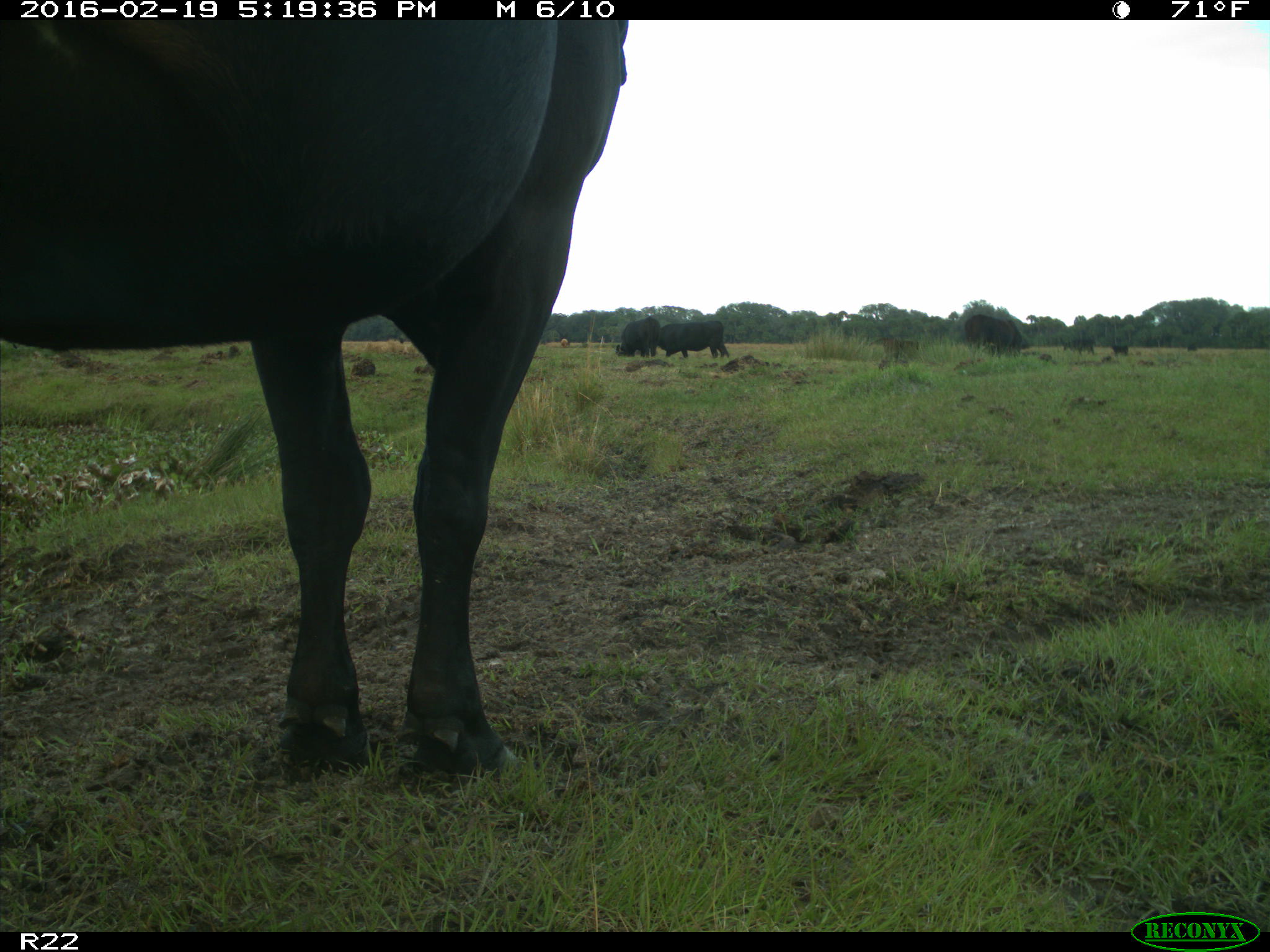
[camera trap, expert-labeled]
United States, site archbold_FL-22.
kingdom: Animalia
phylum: Chordata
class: Mammalia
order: Artiodactyla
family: Bovidae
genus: Bos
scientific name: Bos taurus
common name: domestic cow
Bos taurus (domestic cow).